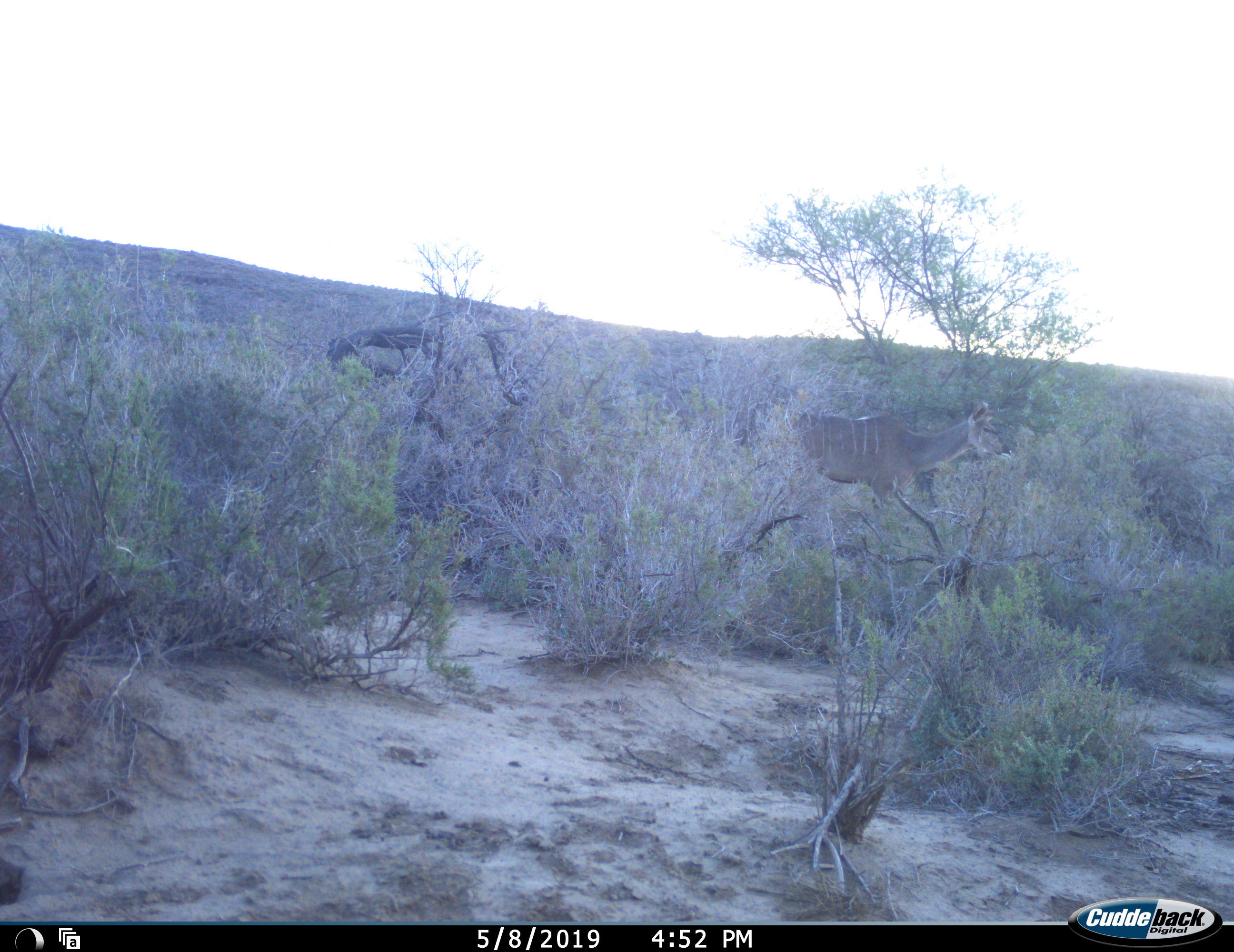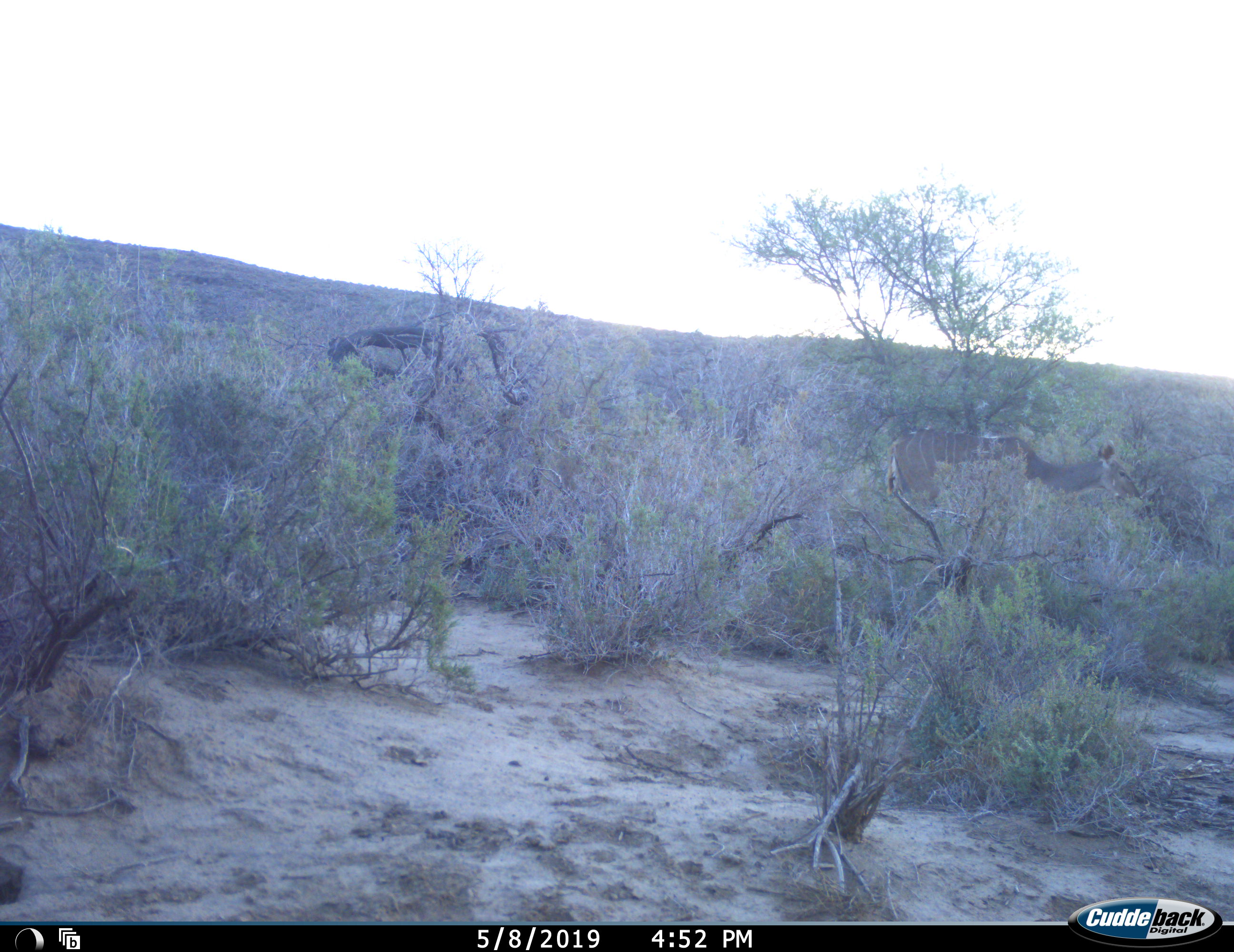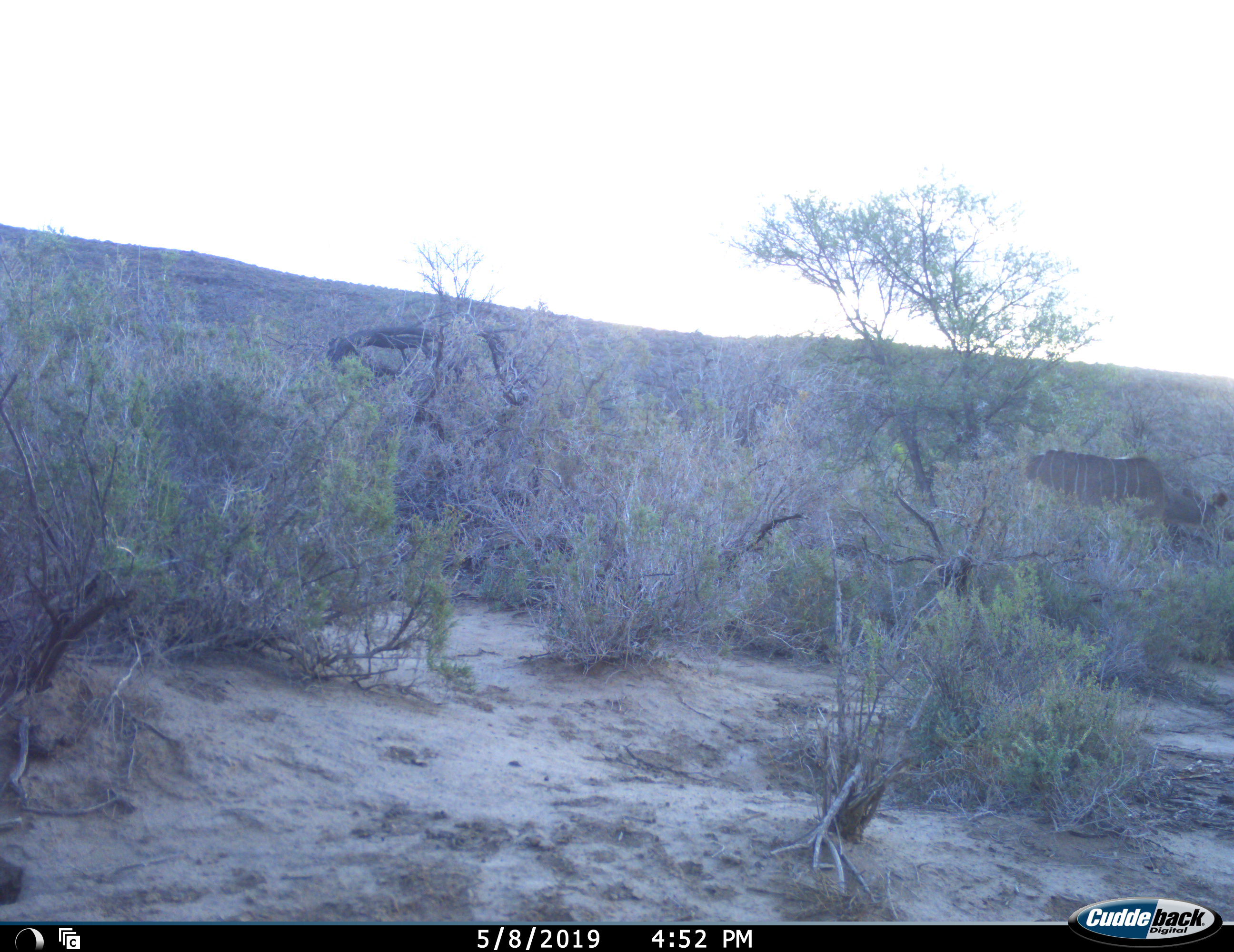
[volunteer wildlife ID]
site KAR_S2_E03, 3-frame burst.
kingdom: Animalia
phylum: Chordata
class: Mammalia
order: Artiodactyla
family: Bovidae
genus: Tragelaphus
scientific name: Tragelaphus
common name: kudu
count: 1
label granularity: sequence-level